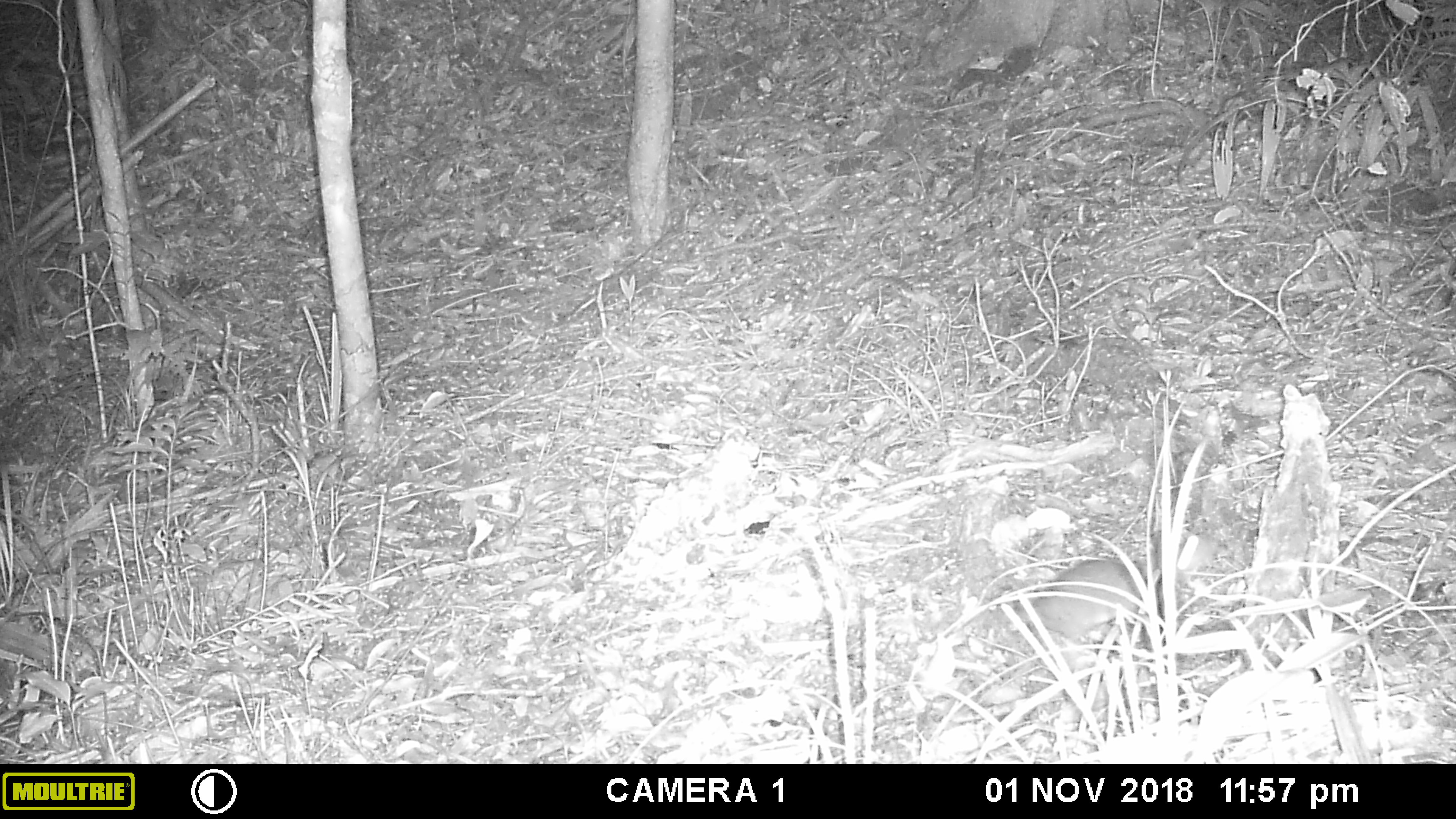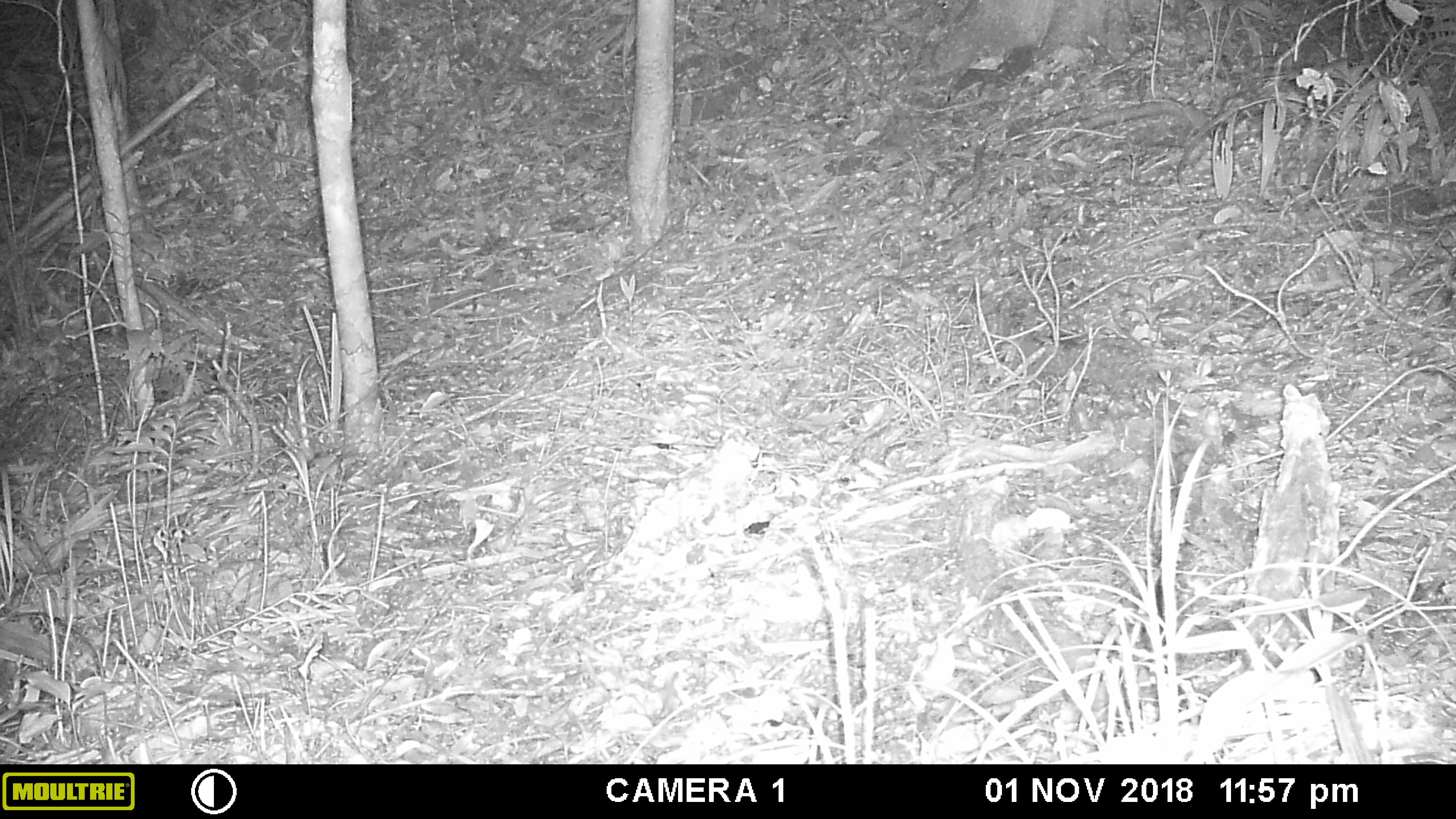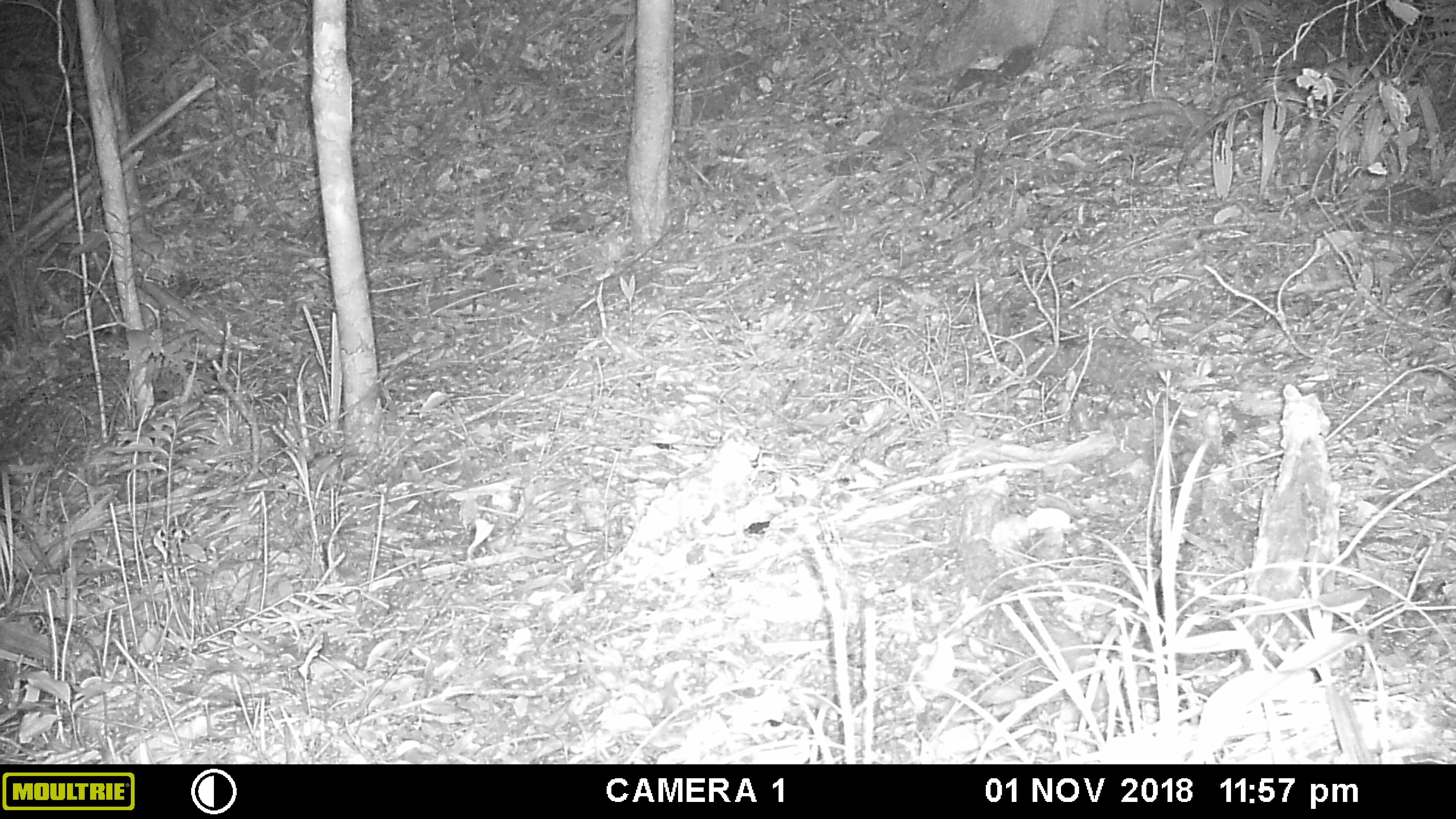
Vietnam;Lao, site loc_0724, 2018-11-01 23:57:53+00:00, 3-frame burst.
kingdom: Animalia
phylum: Chordata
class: Mammalia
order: Rodentia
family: Muridae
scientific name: Muridae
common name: old-world mice and rats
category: unidentified murid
Unidentified murid (old-world mice and rats) (Muridae). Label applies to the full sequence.